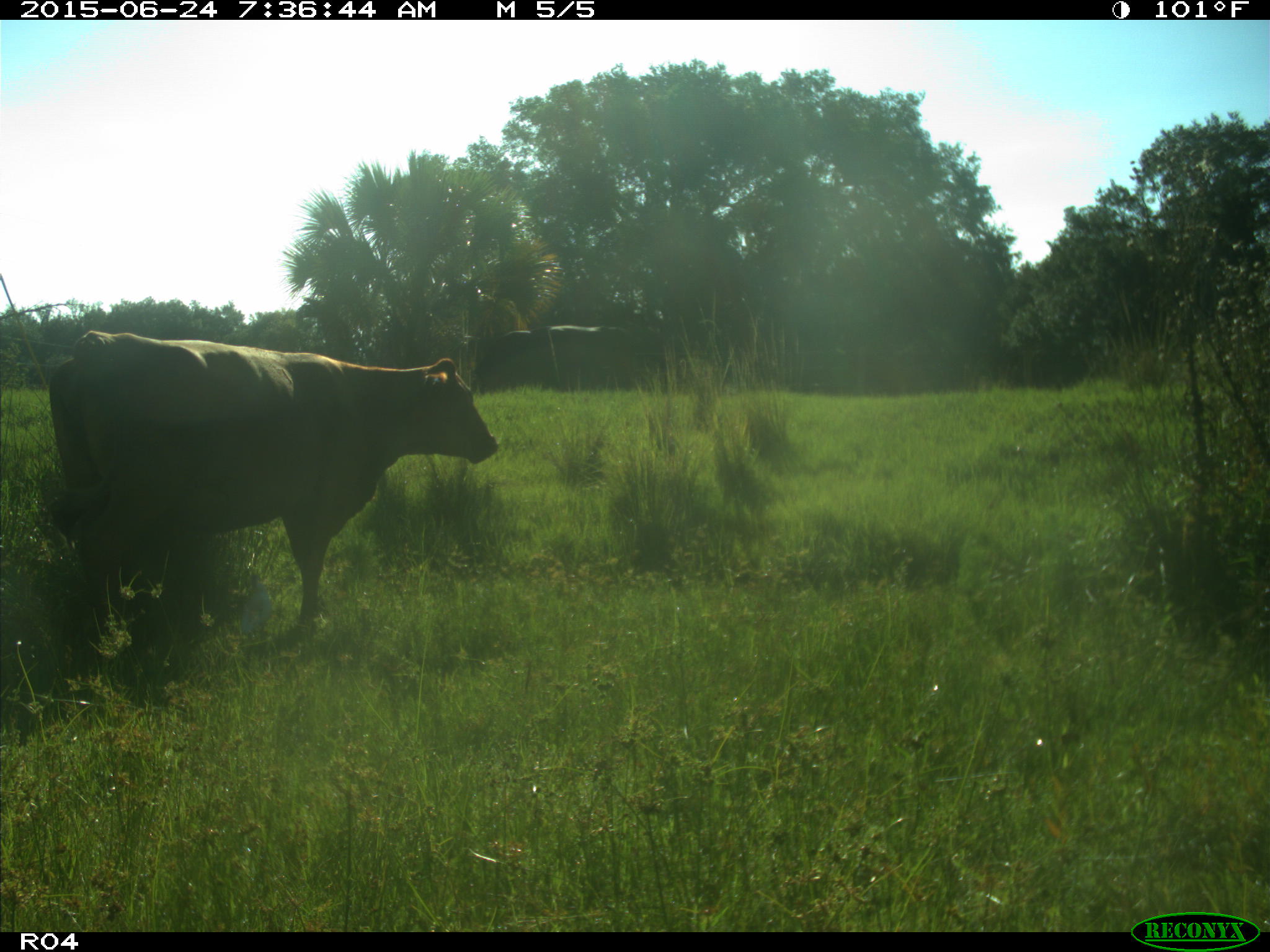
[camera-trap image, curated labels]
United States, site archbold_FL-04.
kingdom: Animalia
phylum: Chordata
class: Mammalia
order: Artiodactyla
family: Bovidae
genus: Bos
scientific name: Bos taurus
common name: domestic cow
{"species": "Bos taurus (domestic cow)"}